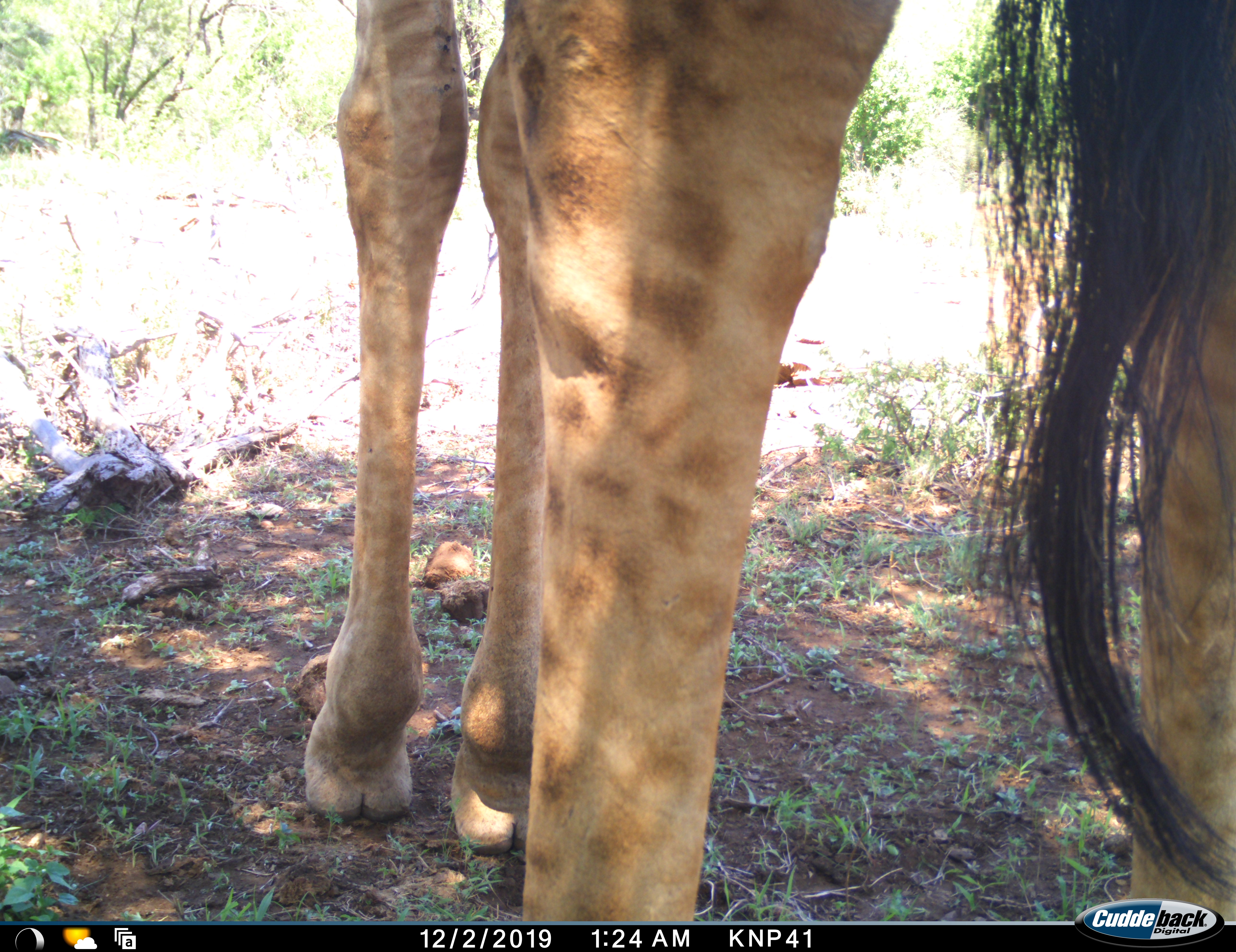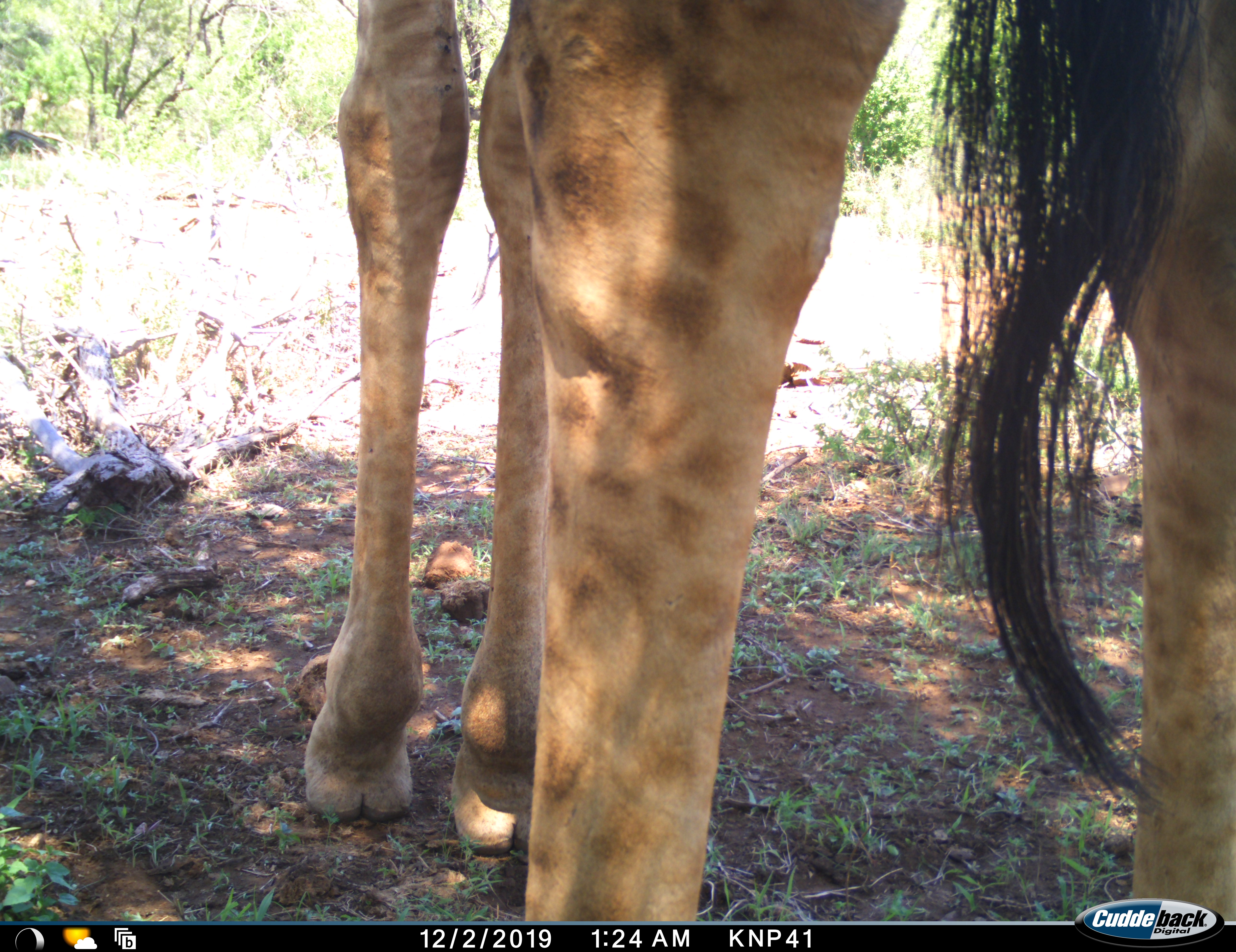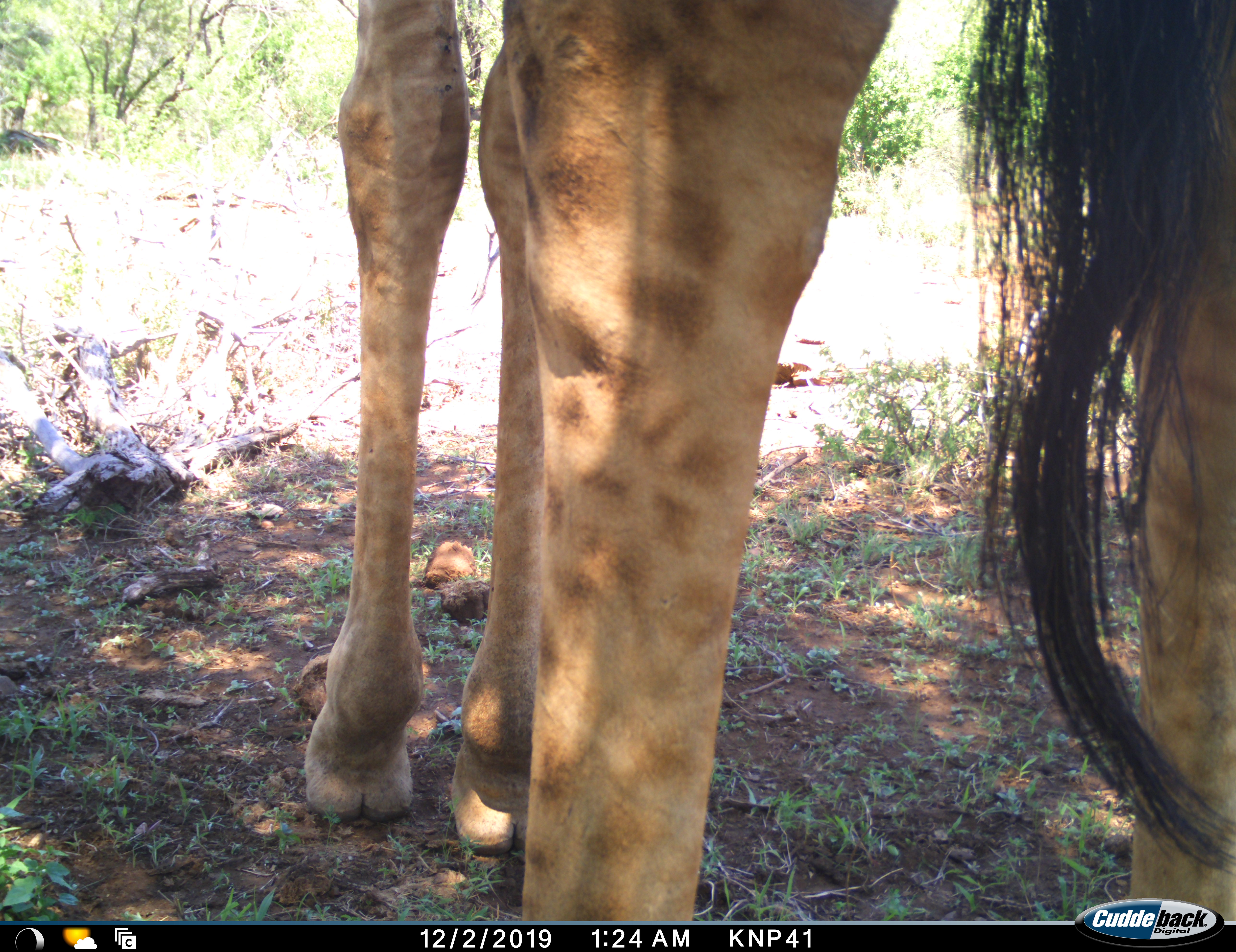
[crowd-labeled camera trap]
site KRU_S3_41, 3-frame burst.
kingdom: Animalia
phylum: Chordata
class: Mammalia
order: Artiodactyla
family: Giraffidae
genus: Giraffa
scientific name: Giraffa camelopardalis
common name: giraffe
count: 1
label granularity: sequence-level